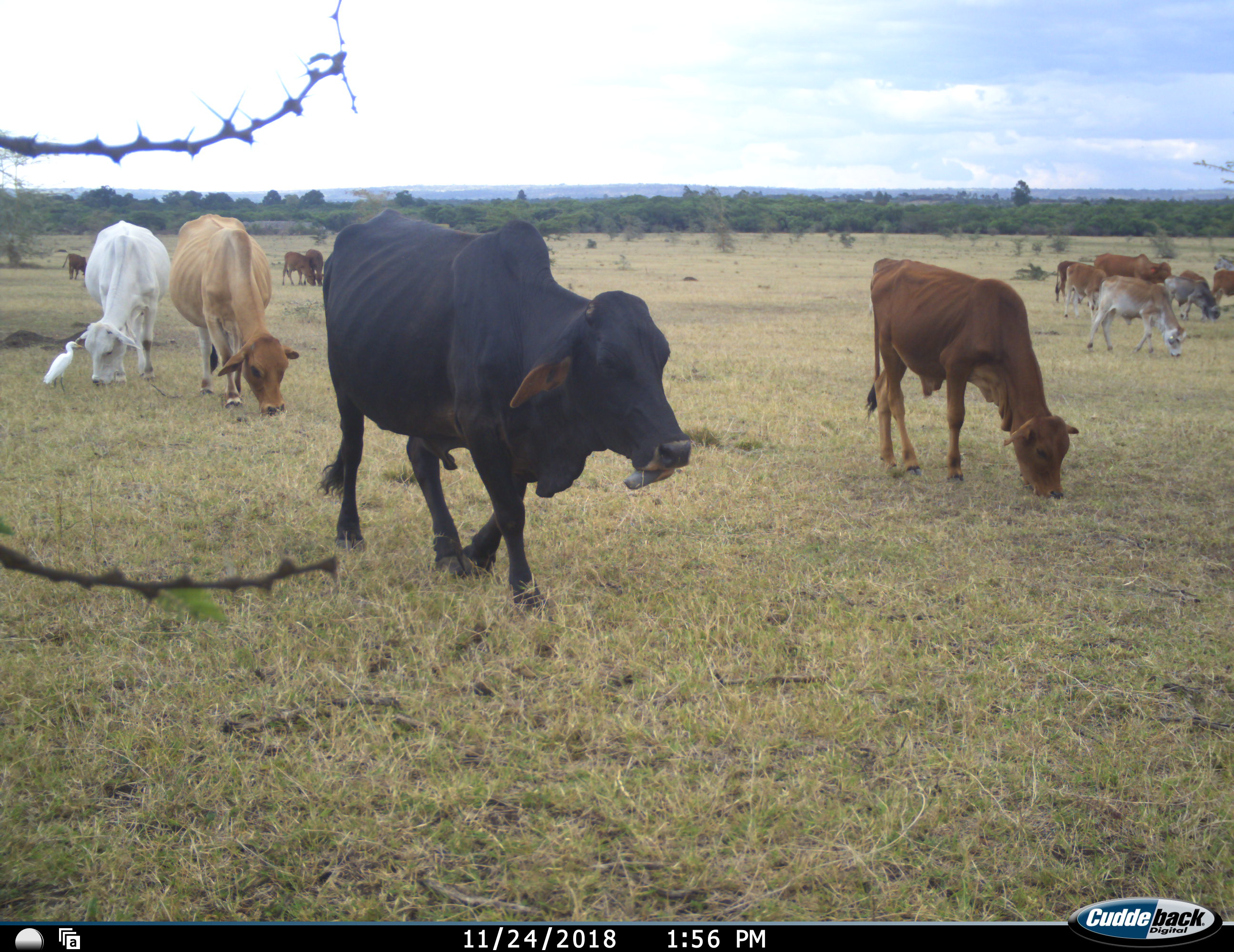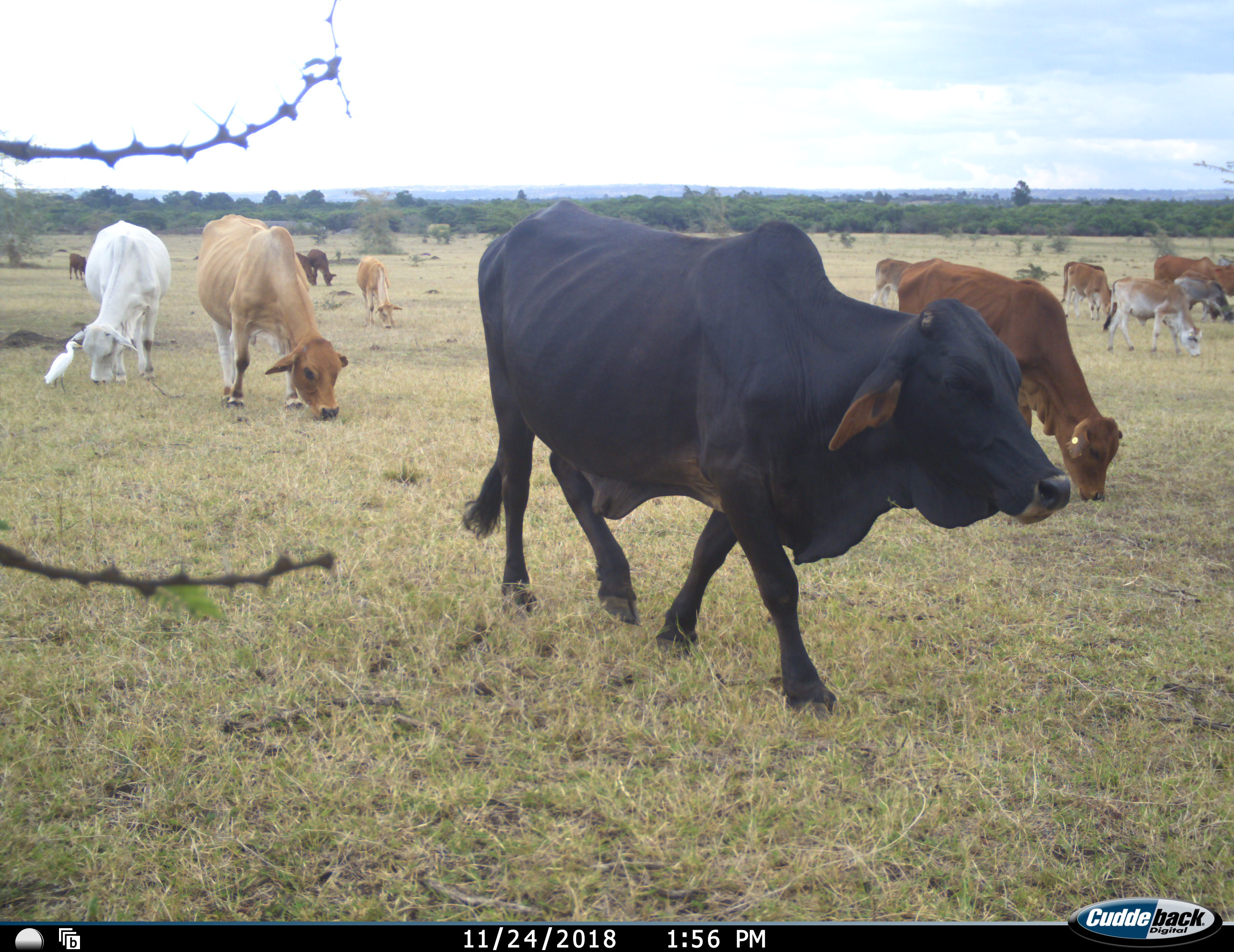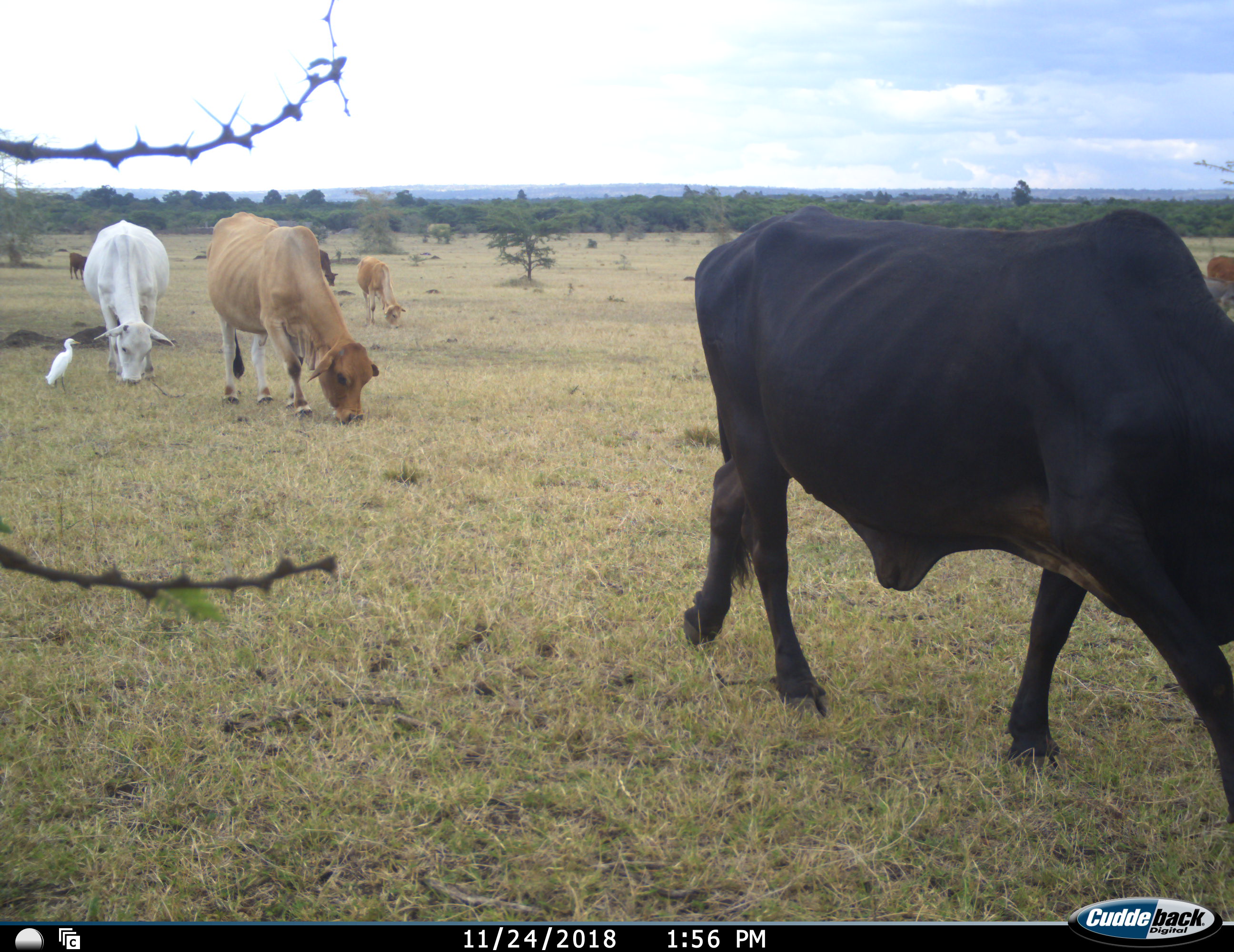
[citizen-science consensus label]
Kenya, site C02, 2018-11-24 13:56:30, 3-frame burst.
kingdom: Animalia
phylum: Chordata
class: Aves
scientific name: Aves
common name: bird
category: birdother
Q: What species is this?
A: Birdother (bird) (Aves).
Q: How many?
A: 1.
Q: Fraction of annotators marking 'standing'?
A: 83%.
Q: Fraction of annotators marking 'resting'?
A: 0%.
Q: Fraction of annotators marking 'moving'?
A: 0%.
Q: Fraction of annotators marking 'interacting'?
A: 17%.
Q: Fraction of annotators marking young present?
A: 0%.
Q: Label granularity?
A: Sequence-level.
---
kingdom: Animalia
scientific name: Animalia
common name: animal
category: domesticanimal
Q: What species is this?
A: Domesticanimal (animal) (Animalia).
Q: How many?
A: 11-50.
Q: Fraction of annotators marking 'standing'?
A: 10%.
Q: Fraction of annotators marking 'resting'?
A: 0%.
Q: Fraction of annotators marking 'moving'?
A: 60%.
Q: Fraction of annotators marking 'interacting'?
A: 0%.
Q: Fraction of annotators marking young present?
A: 20%.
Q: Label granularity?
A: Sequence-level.